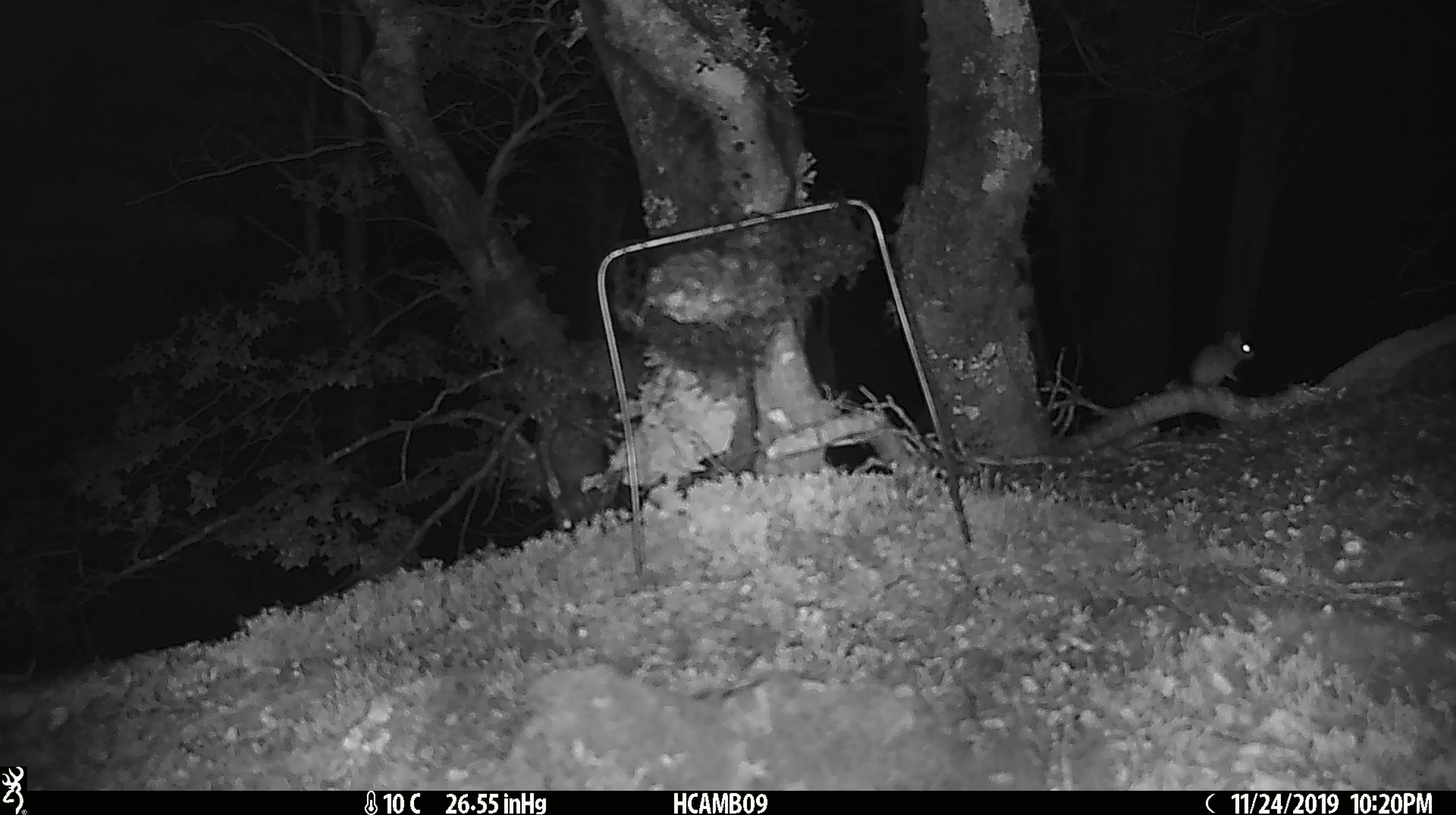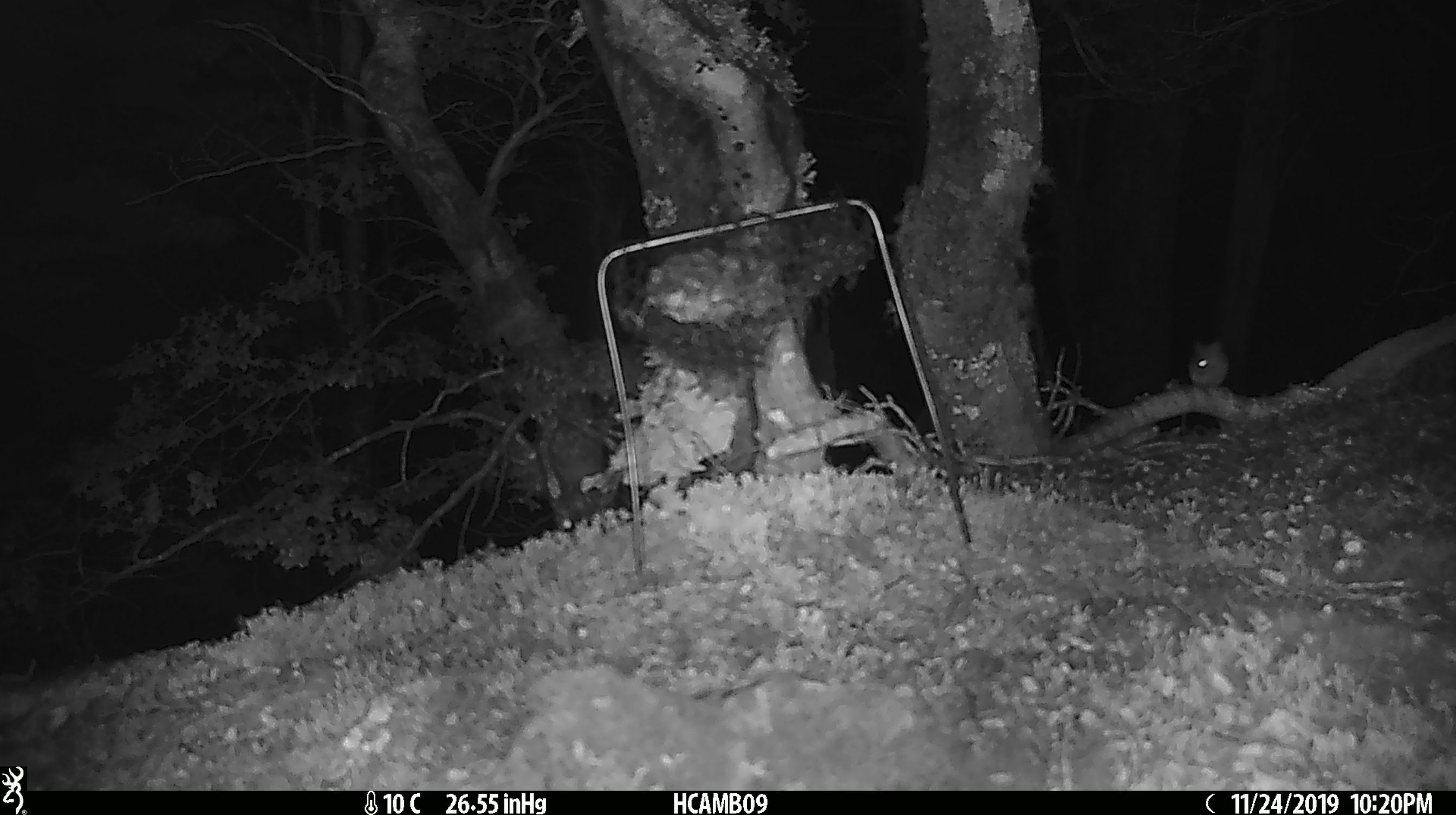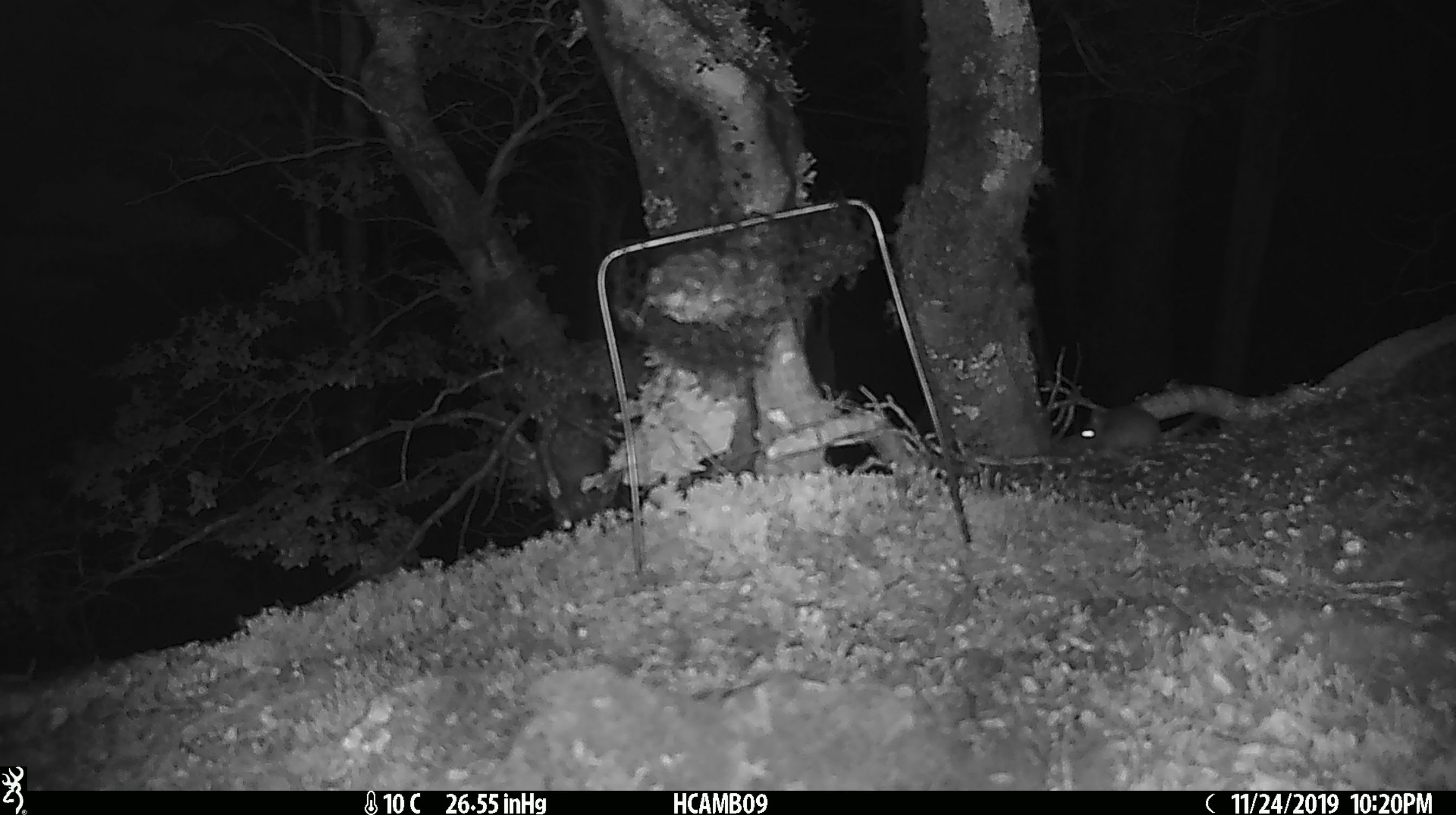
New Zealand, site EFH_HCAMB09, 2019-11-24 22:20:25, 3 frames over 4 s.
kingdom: Animalia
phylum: Chordata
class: Mammalia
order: Rodentia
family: Muridae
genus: Mus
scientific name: Mus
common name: mouse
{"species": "mouse (Mus)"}